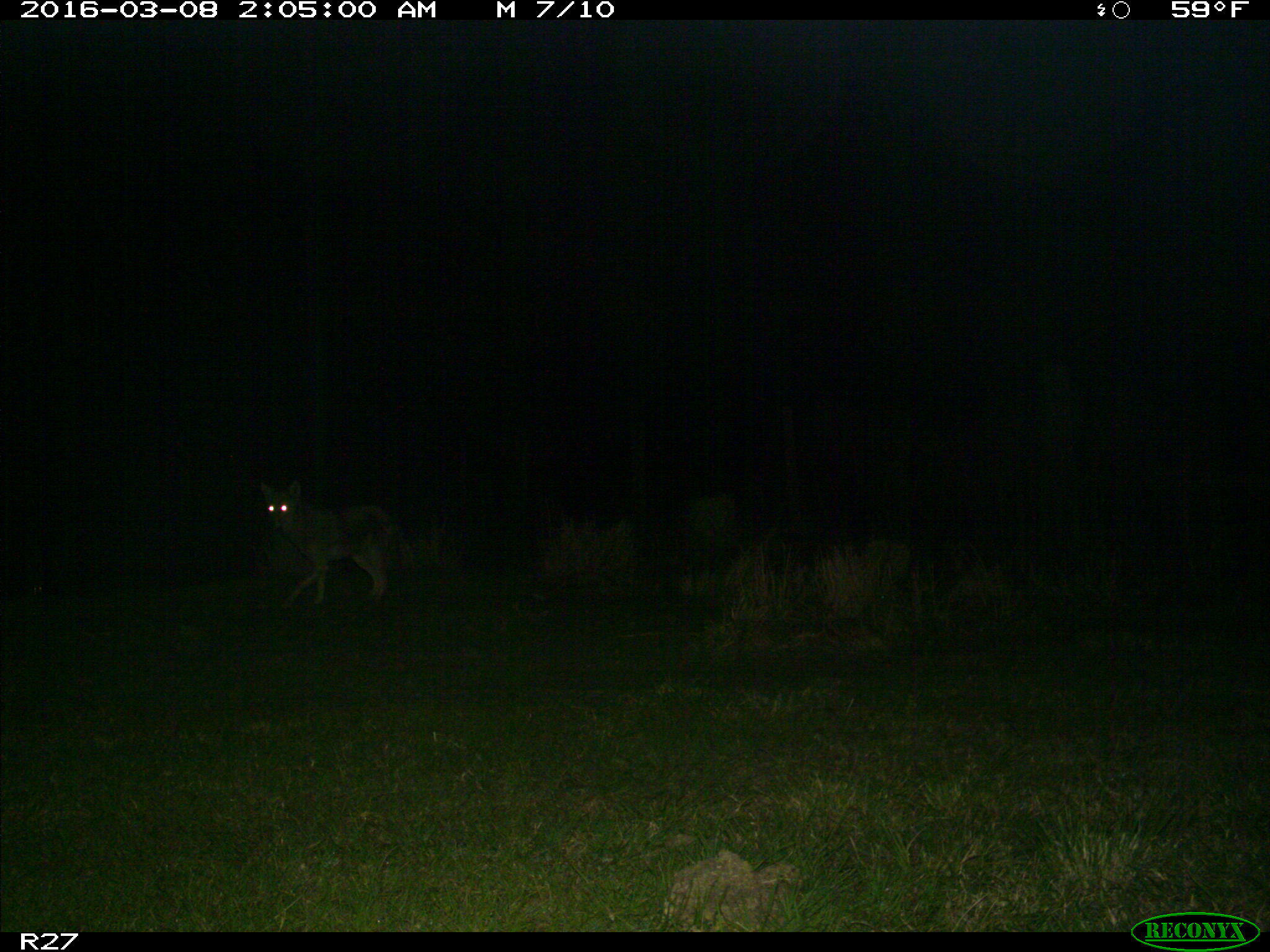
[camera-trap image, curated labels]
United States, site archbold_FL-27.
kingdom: Animalia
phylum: Chordata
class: Mammalia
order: Carnivora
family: Canidae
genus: Canis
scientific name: Canis latrans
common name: coyote